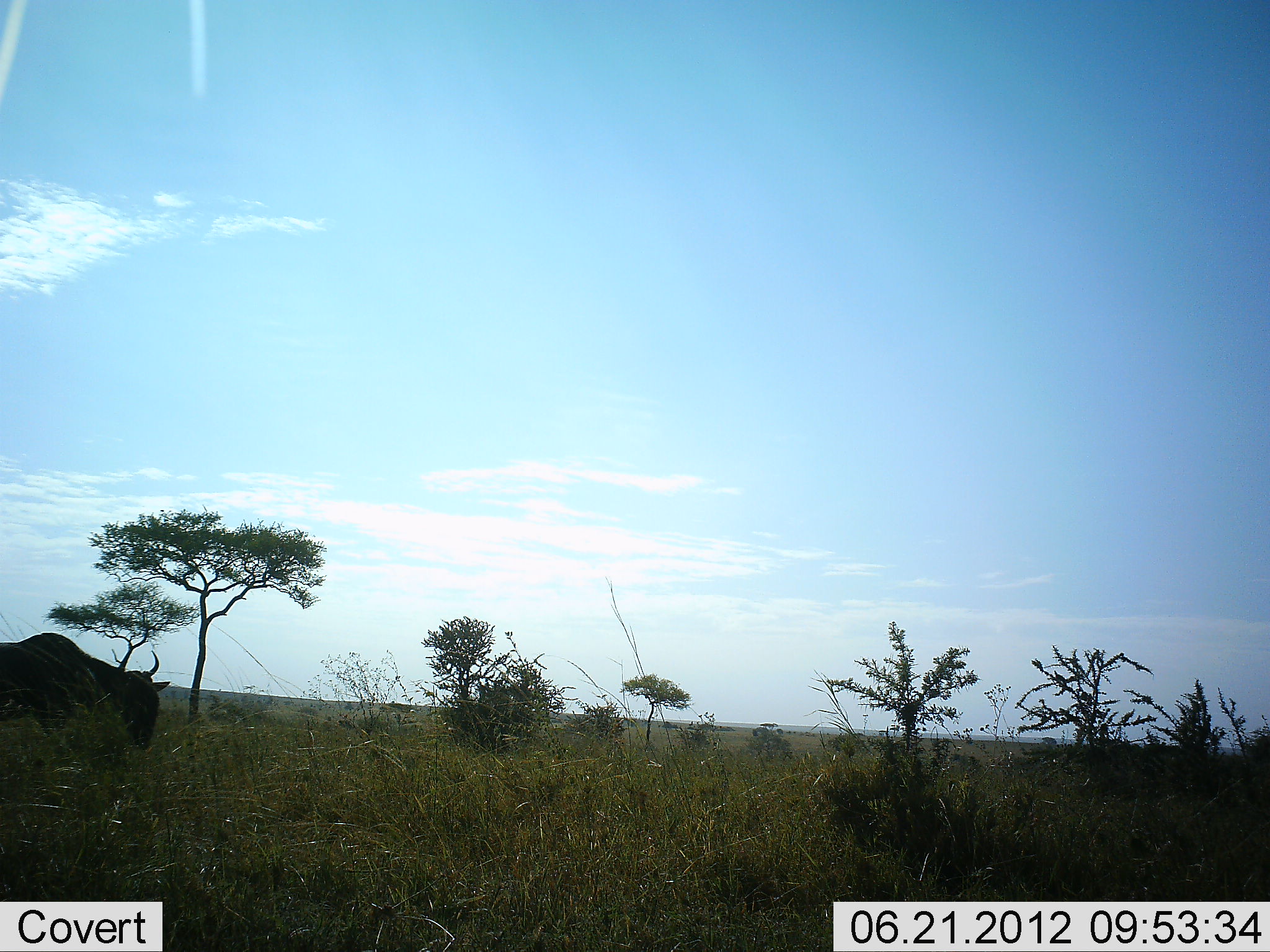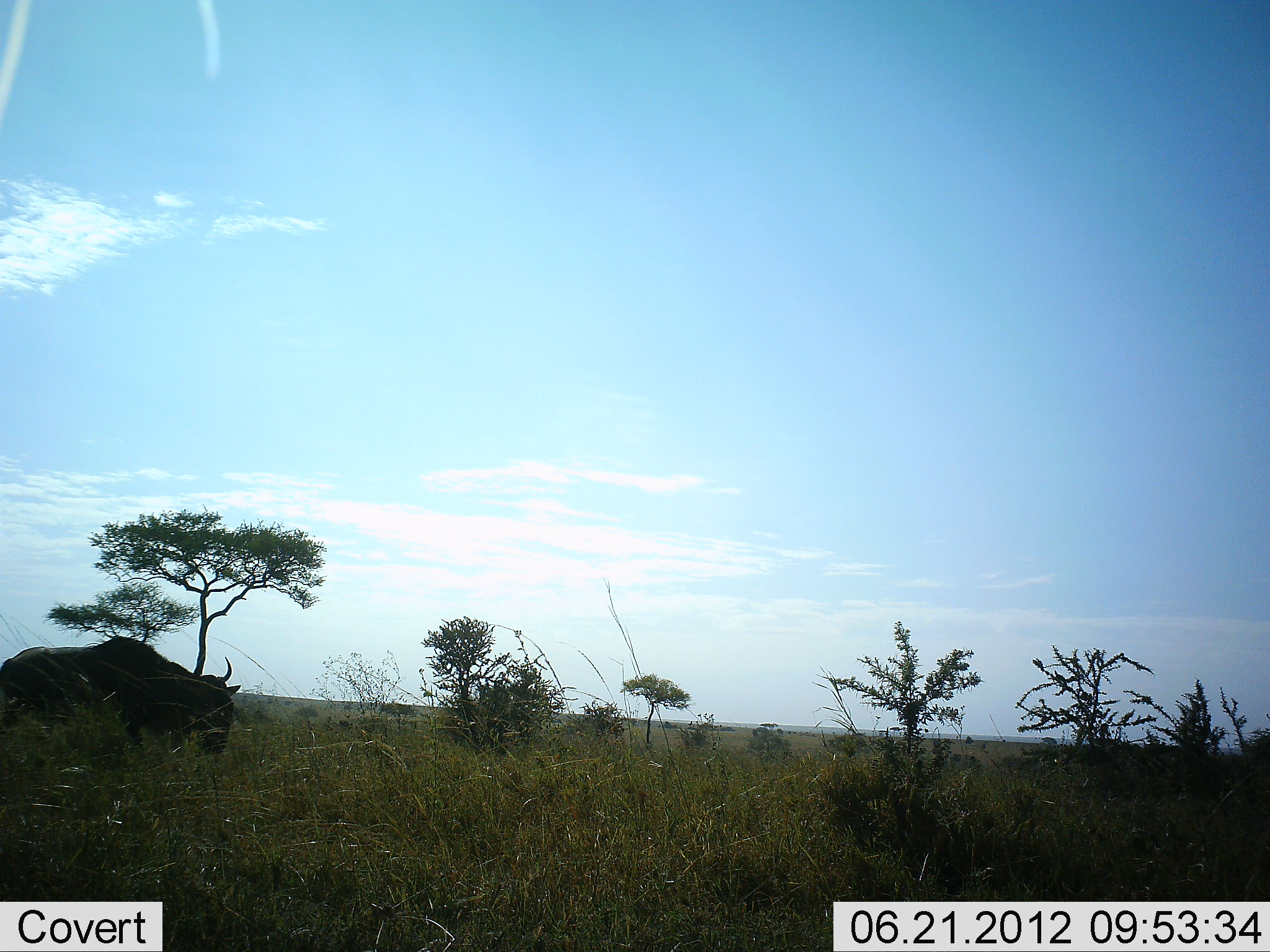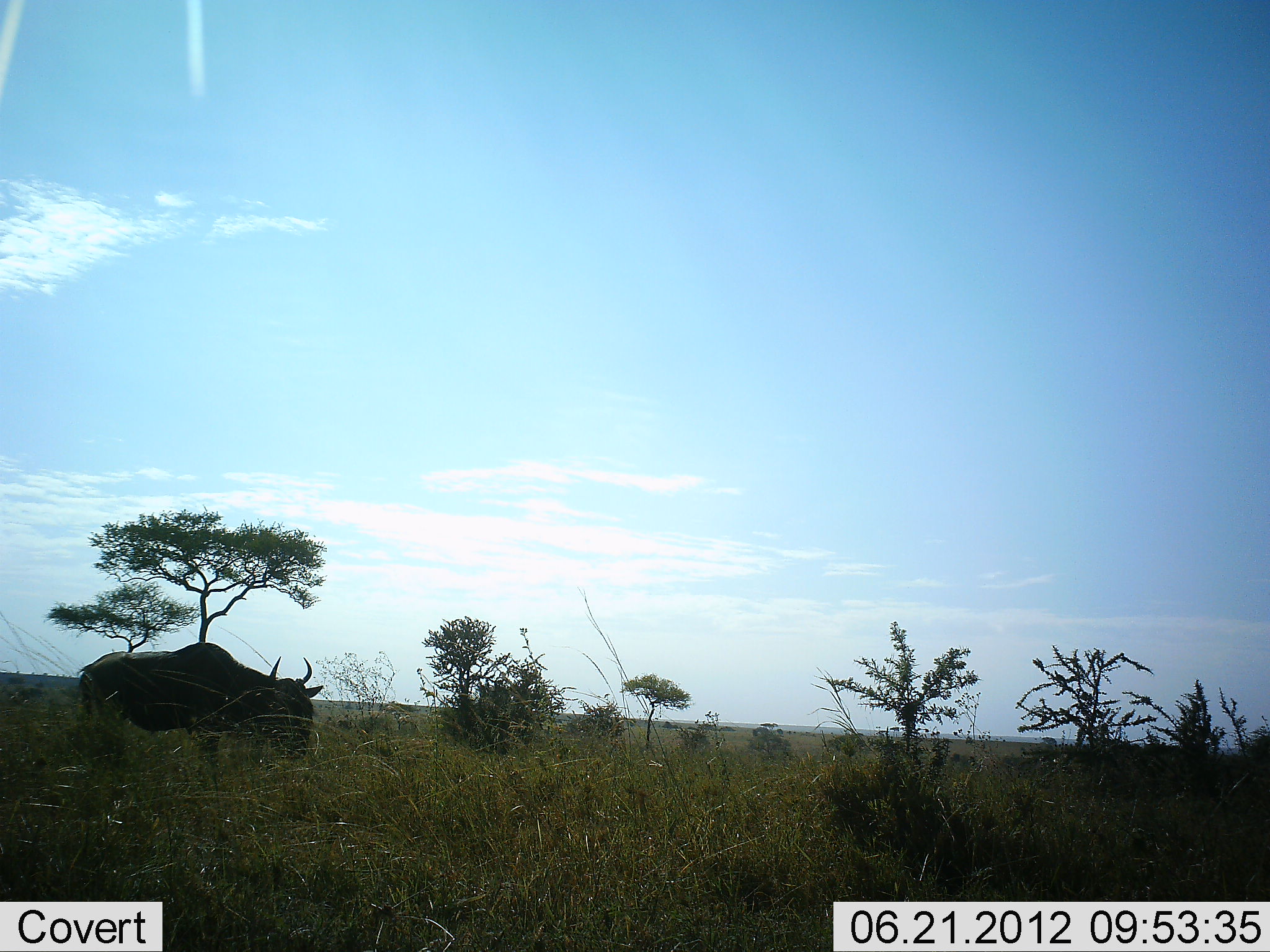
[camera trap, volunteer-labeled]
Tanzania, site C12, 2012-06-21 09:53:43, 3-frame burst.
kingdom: Animalia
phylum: Chordata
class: Mammalia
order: Artiodactyla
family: Bovidae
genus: Connochaetes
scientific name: Connochaetes taurinus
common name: blue wildebeest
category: wildebeest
Wildebeest (blue wildebeest) (Connochaetes taurinus), count 1. Behavior (volunteer vote fractions): standing 0%, resting 0%, moving 100%, interacting 0%. Young present (vote fraction): 0%. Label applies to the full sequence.